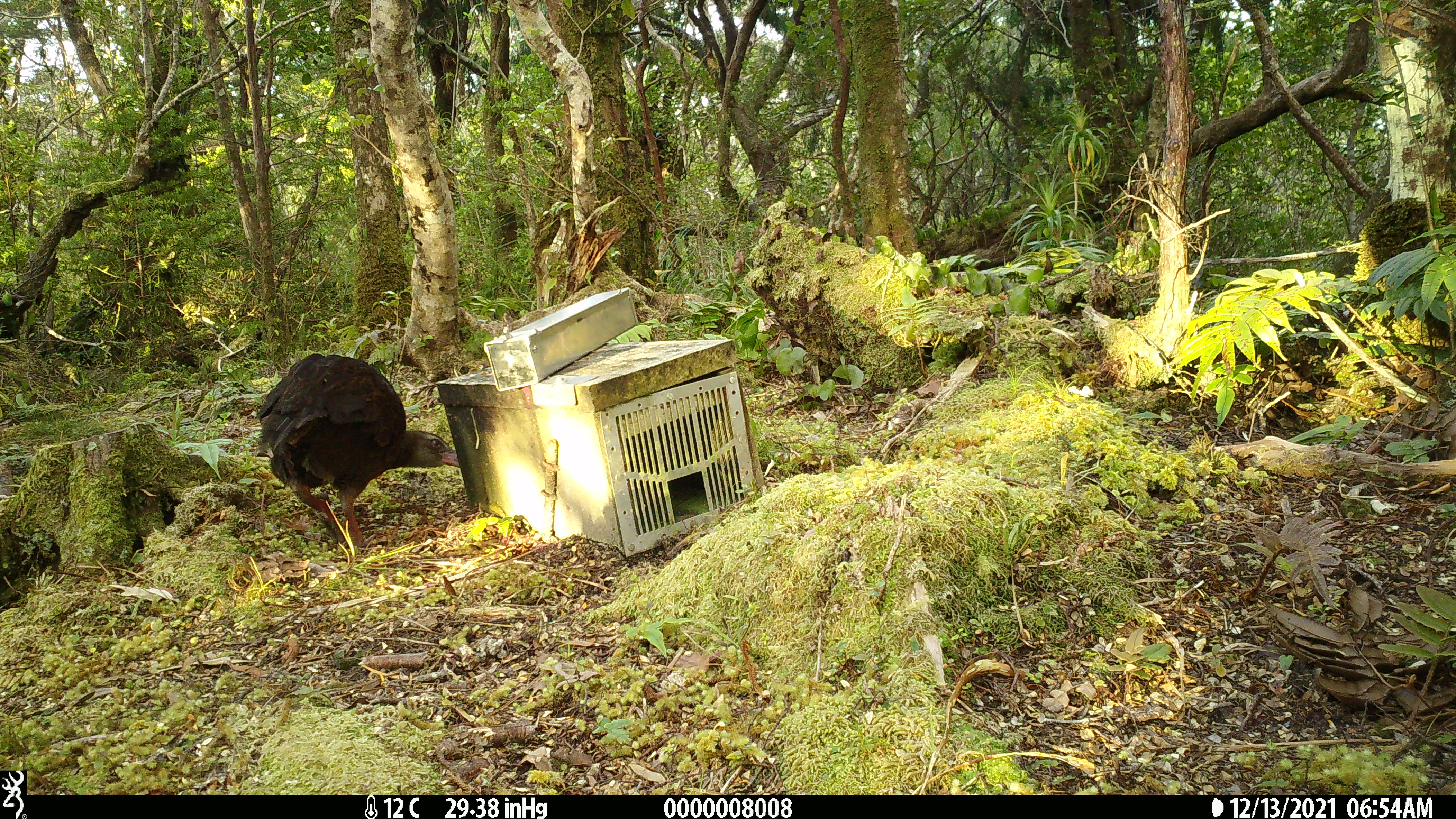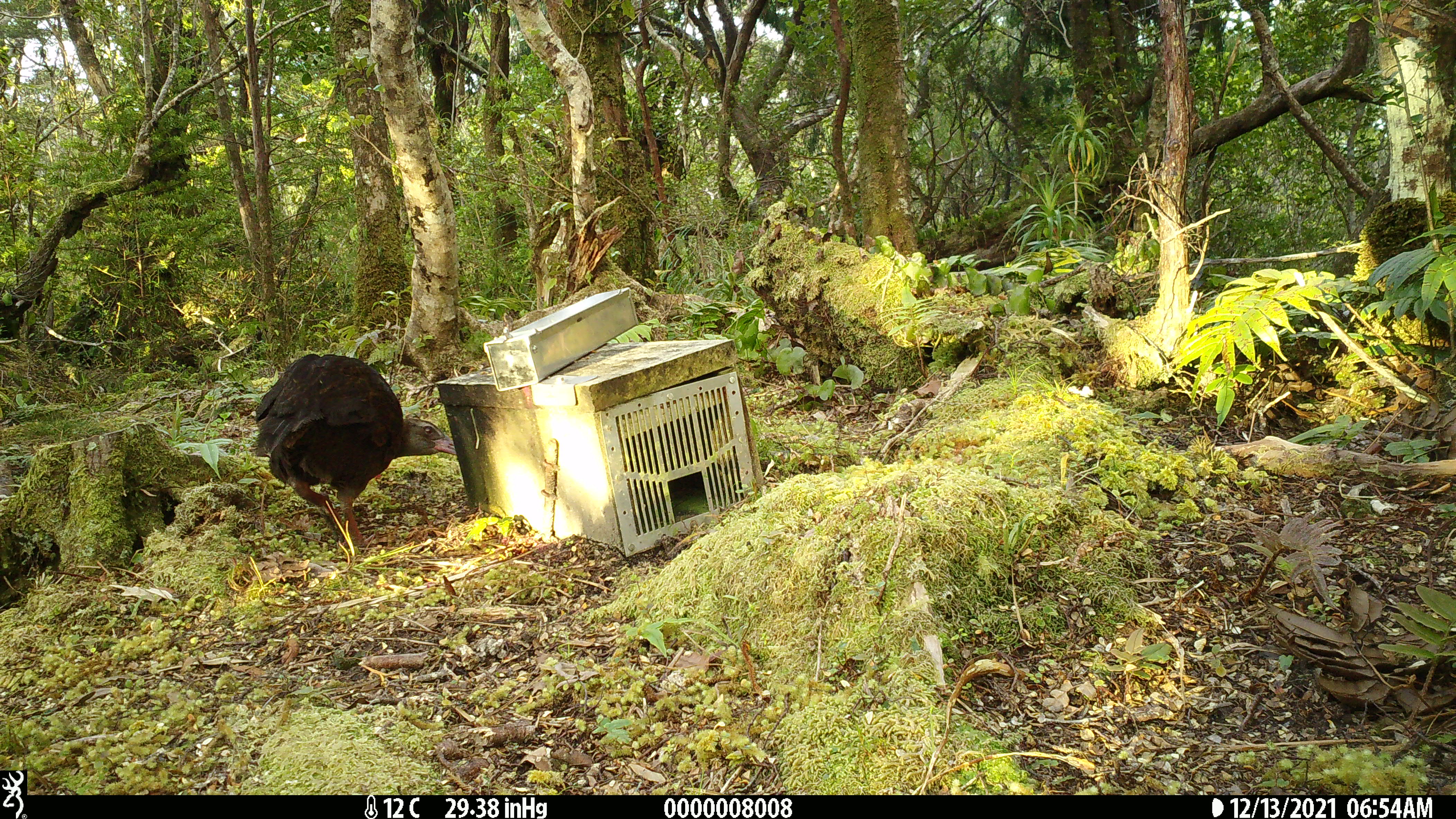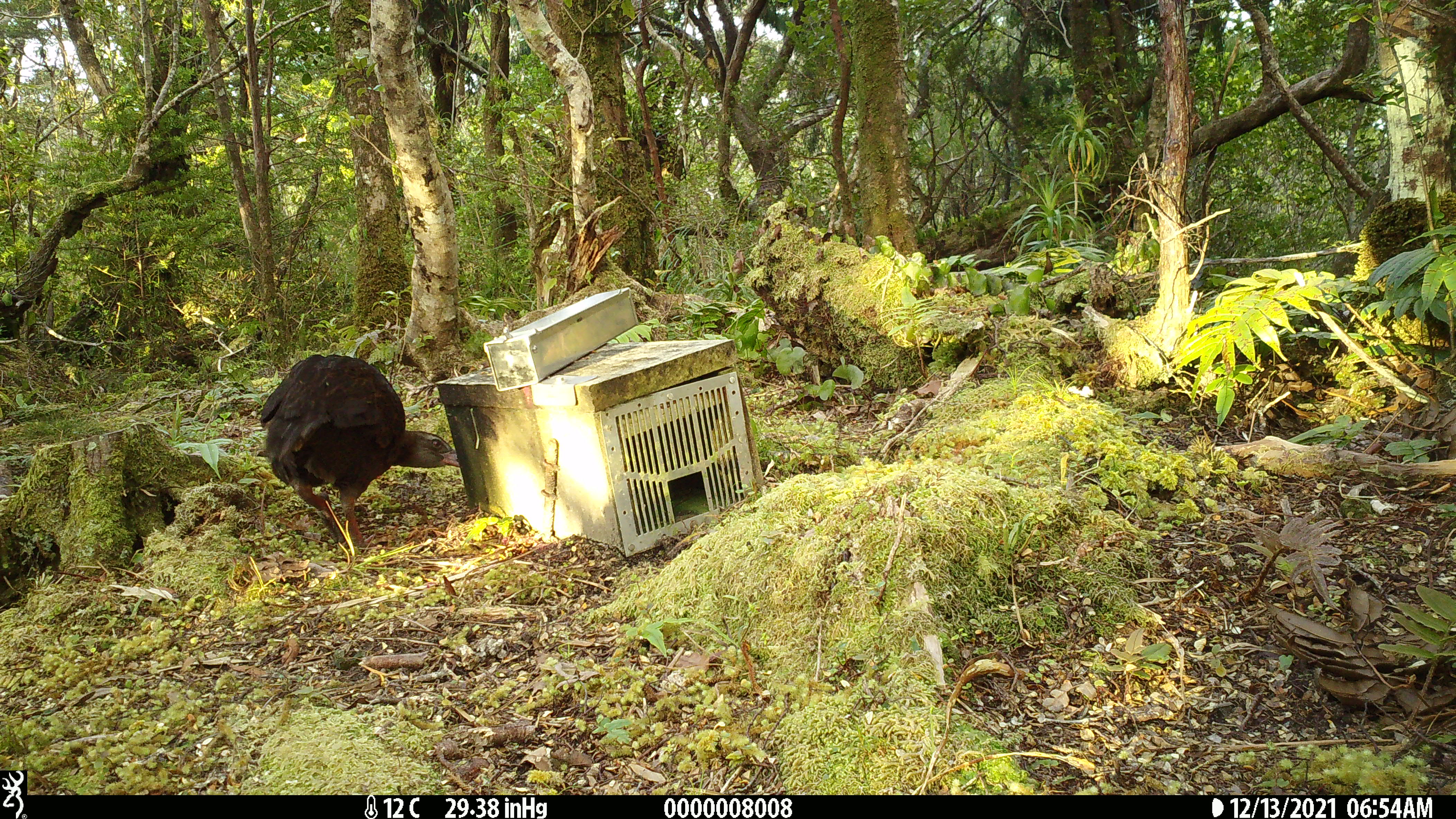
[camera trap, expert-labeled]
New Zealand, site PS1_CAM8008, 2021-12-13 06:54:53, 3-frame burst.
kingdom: Animalia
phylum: Chordata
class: Aves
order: Gruiformes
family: Rallidae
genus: Gallirallus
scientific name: Gallirallus australis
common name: weka